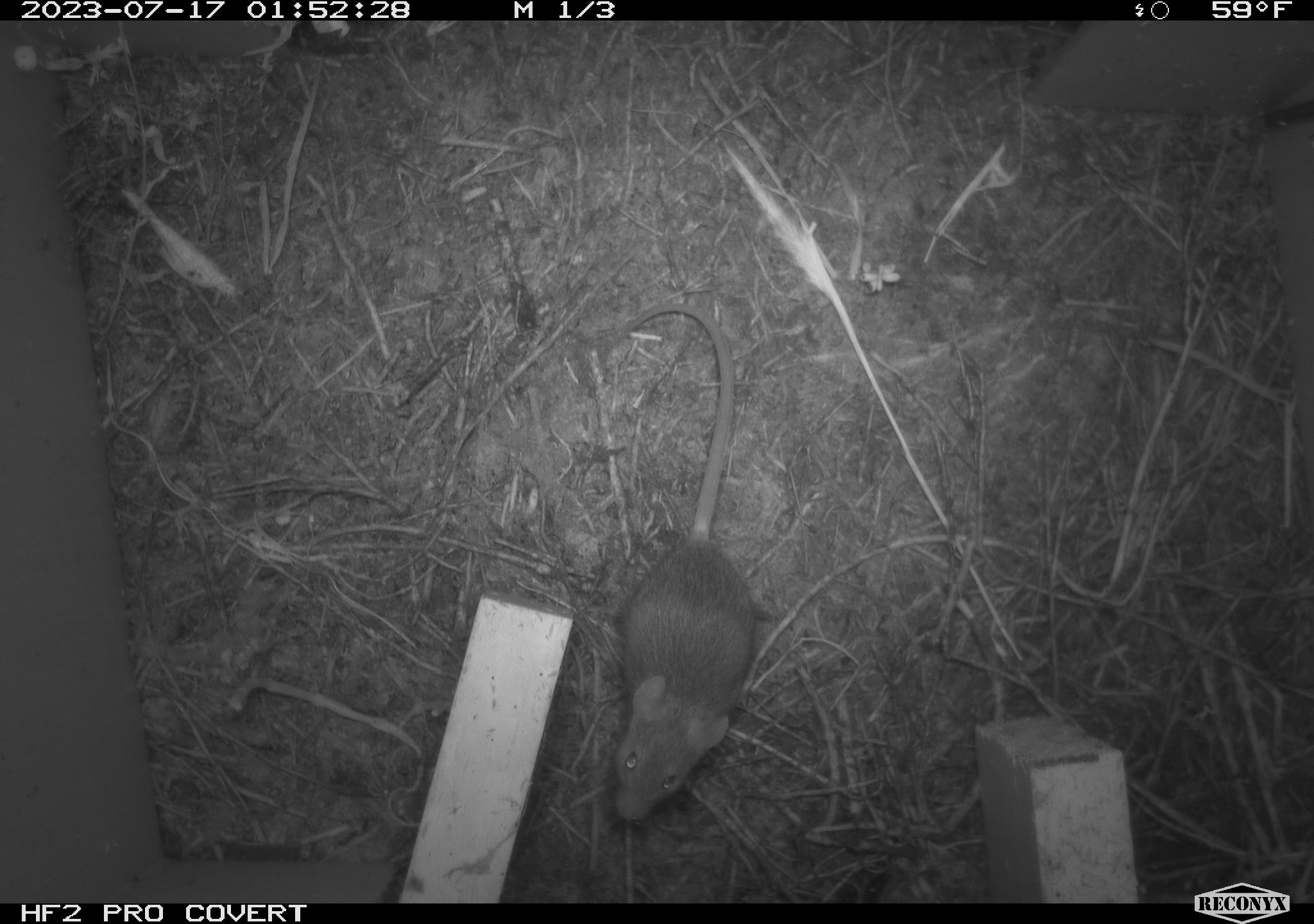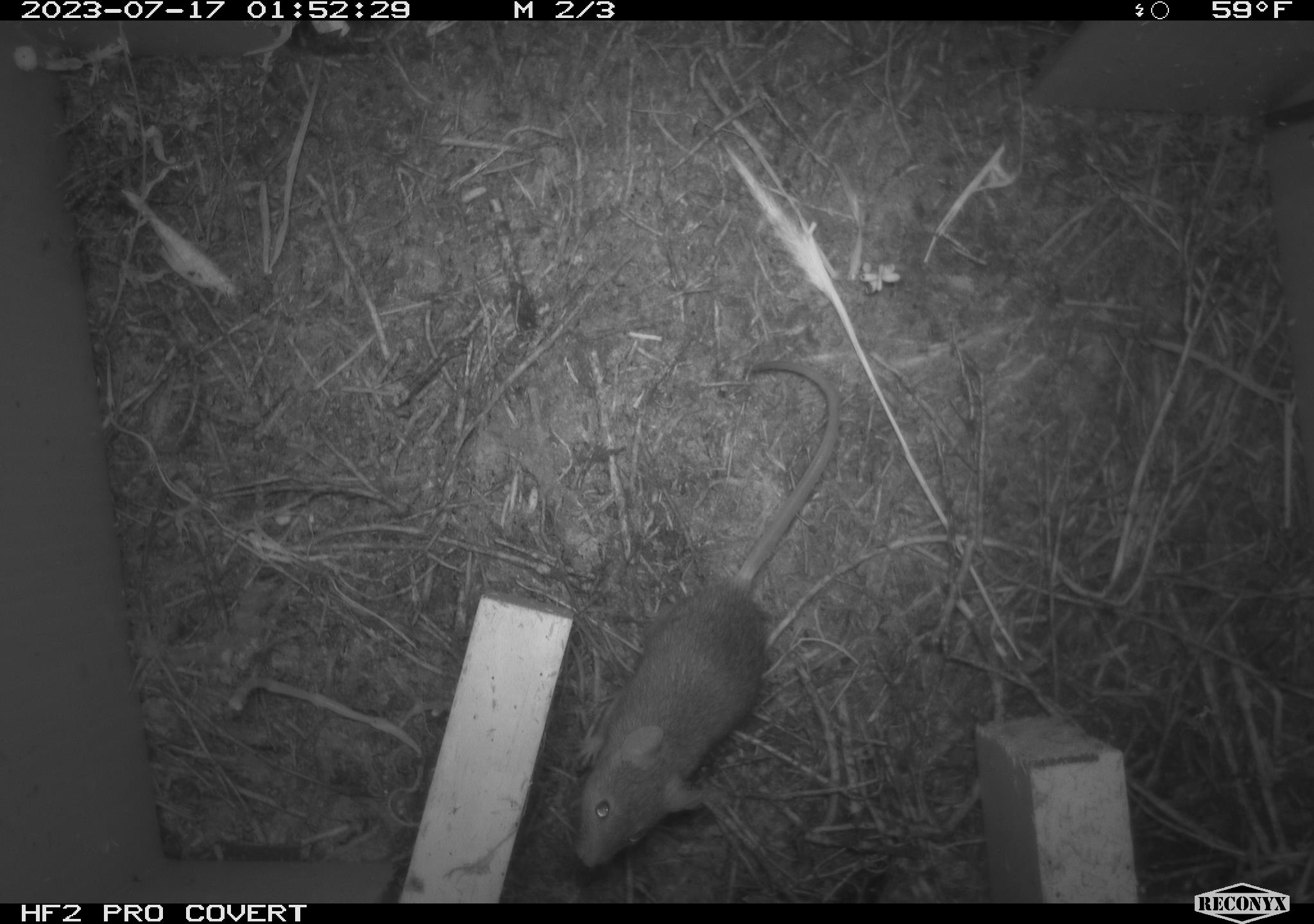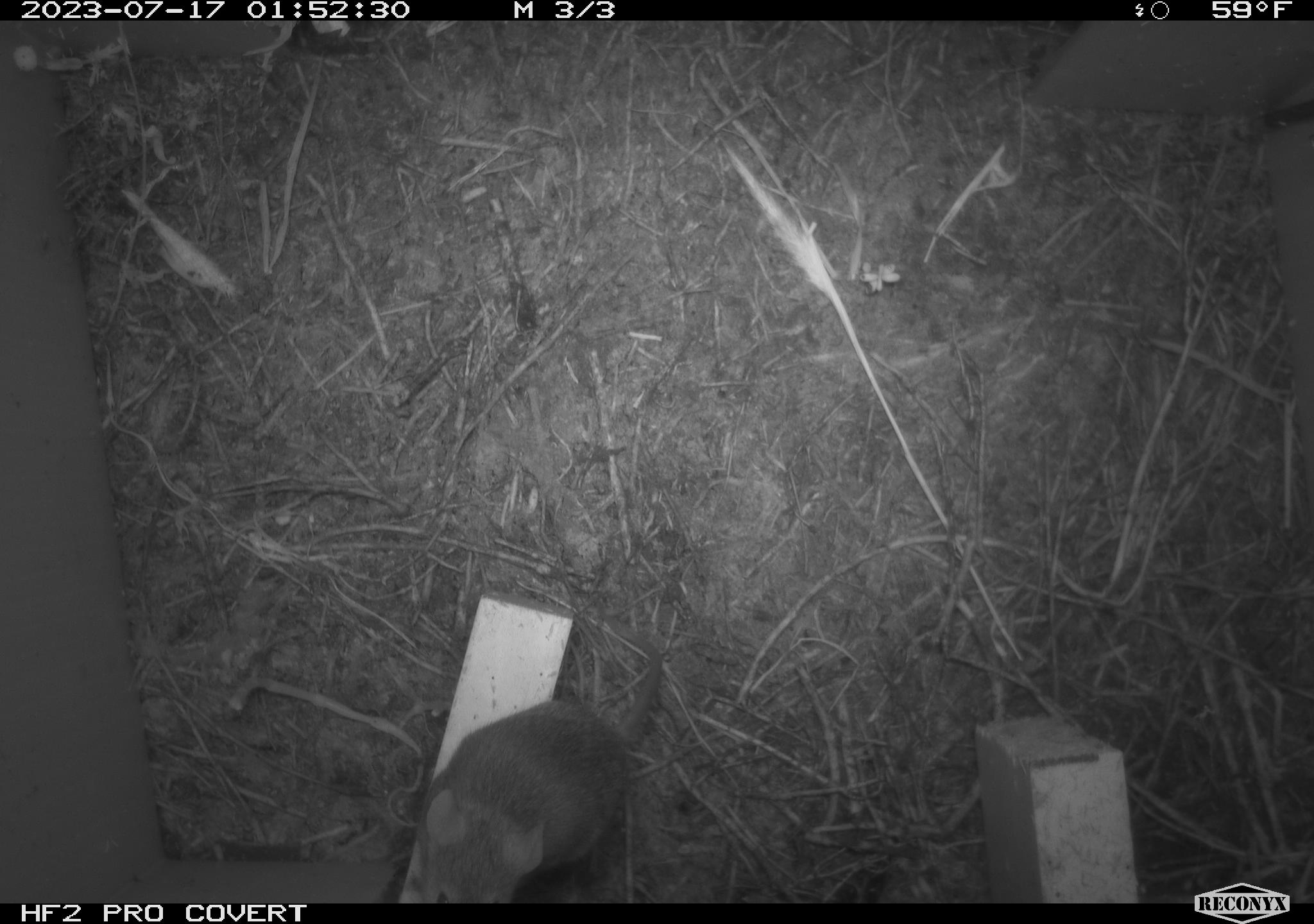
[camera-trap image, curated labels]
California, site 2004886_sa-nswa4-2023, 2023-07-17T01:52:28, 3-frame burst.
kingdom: Animalia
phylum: Chordata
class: Mammalia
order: Rodentia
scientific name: Rodentia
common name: mouse species